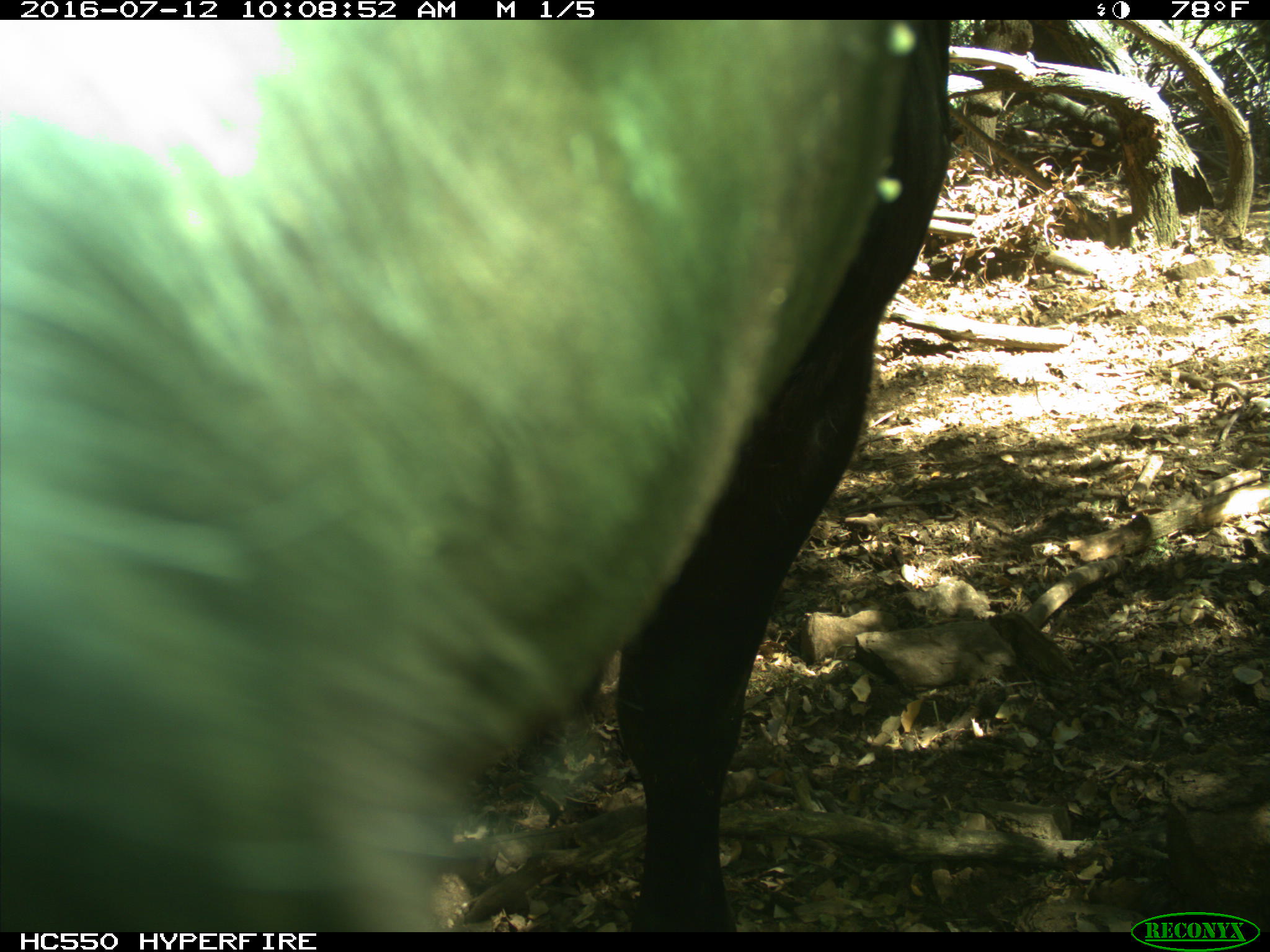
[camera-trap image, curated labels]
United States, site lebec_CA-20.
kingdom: Animalia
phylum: Chordata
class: Mammalia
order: Artiodactyla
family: Bovidae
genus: Bos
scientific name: Bos taurus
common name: domestic cow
Bos taurus (domestic cow).